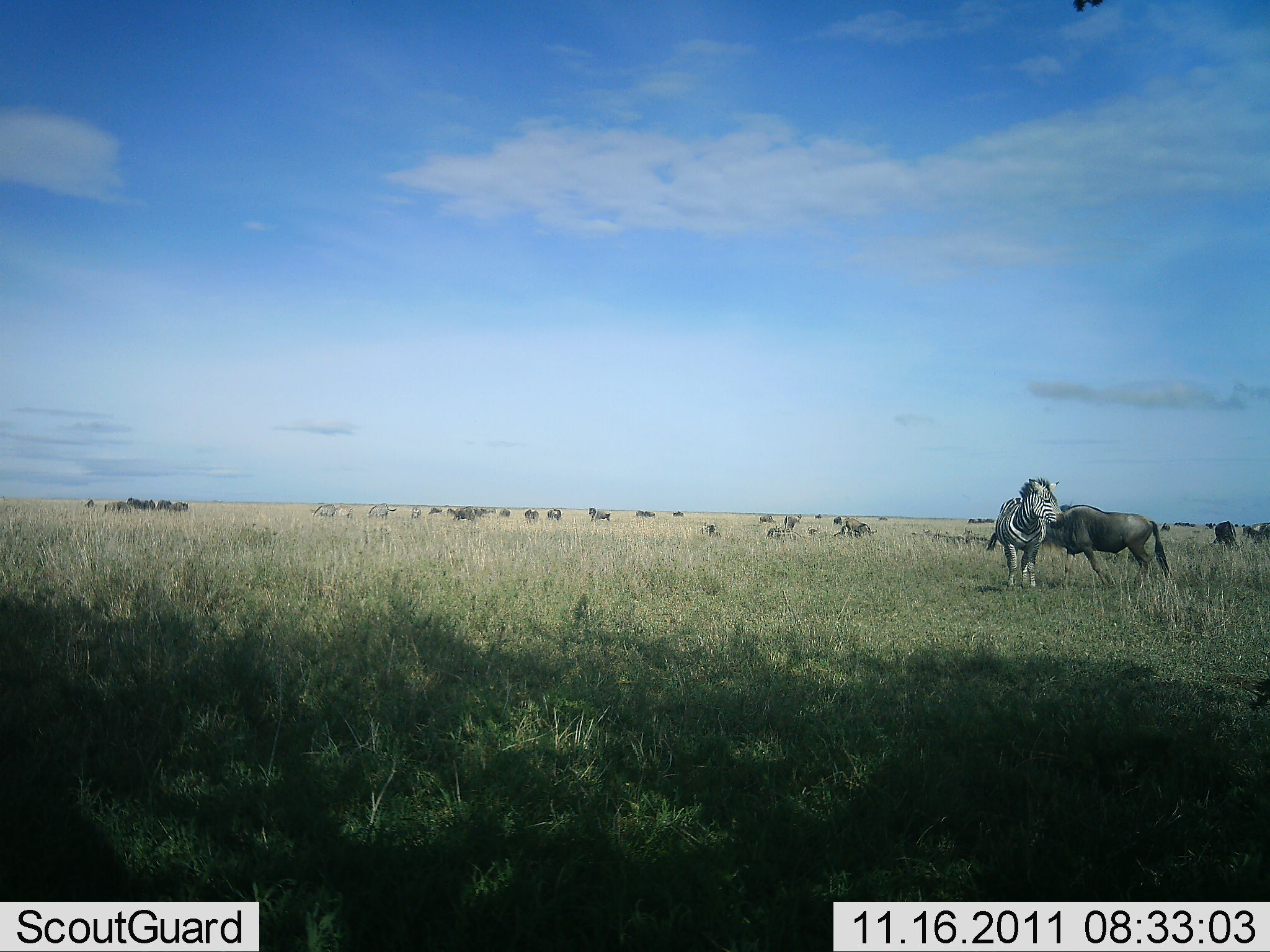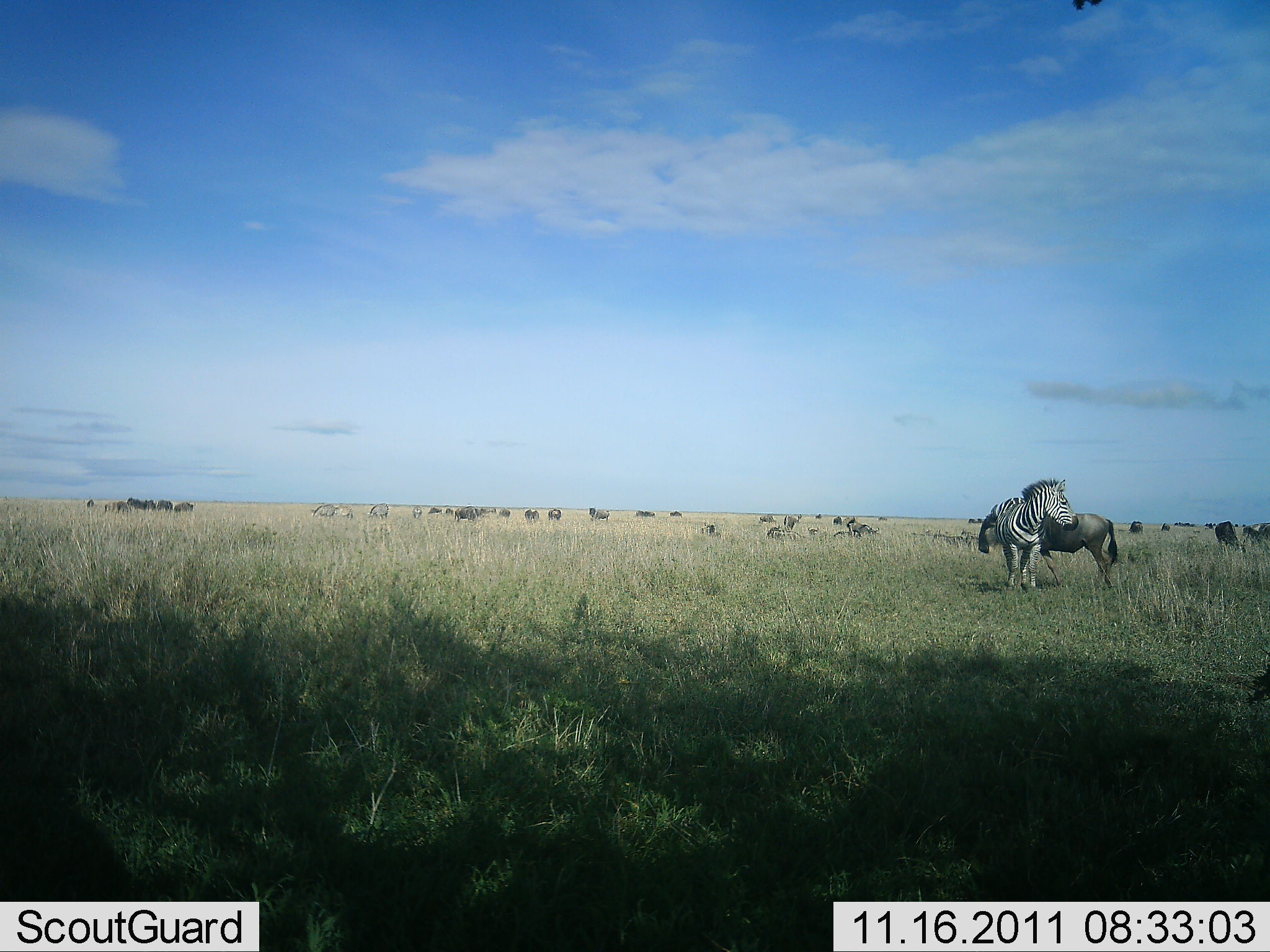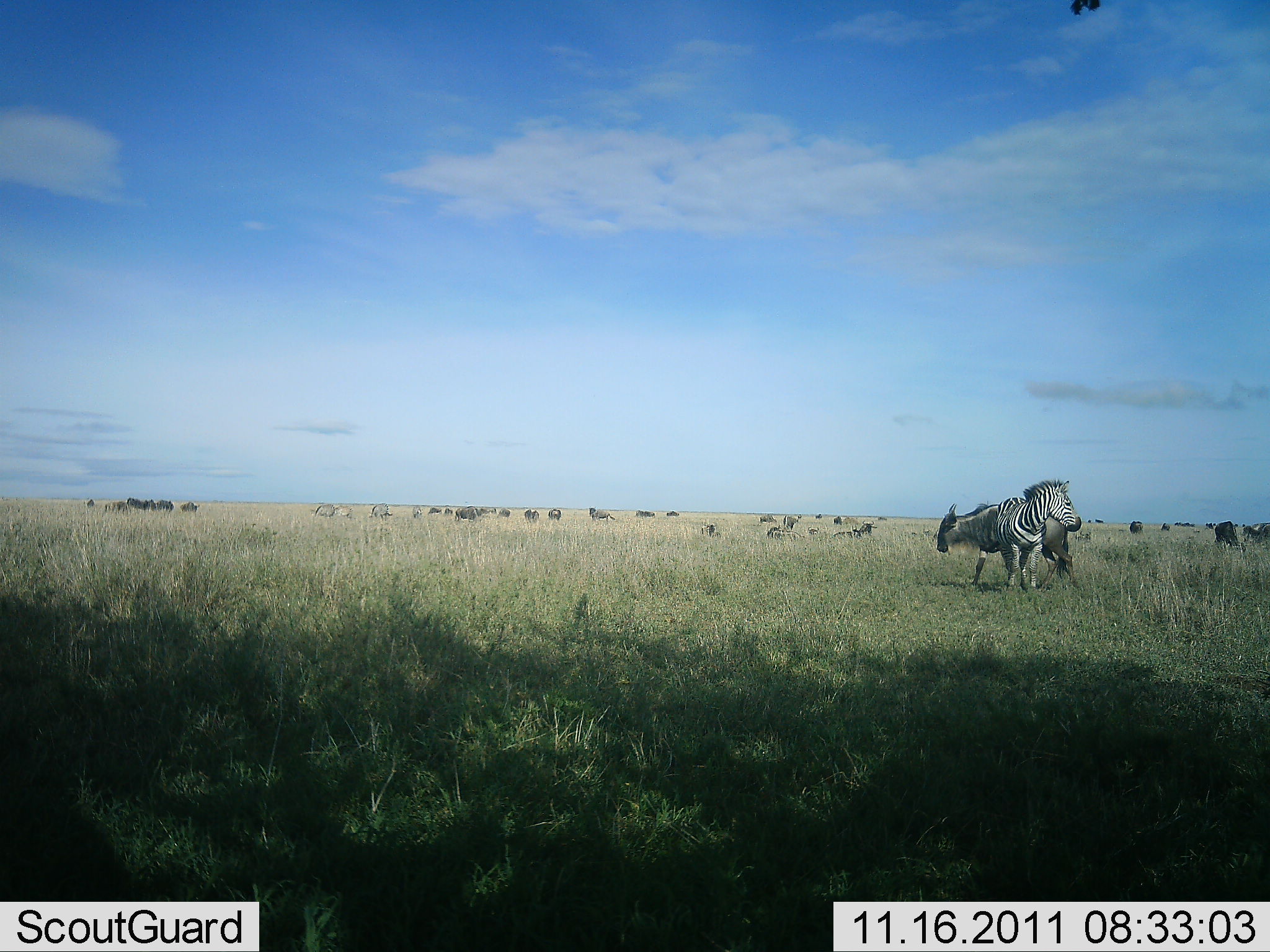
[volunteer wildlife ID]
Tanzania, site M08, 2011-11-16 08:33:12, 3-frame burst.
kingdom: Animalia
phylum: Chordata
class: Mammalia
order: Artiodactyla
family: Bovidae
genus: Connochaetes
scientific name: Connochaetes taurinus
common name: blue wildebeest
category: wildebeest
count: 11-50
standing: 58%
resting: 0%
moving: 75%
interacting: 0%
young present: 0%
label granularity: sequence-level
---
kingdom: Animalia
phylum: Chordata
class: Mammalia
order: Perissodactyla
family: Equidae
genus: Equus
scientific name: Equus quagga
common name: plains zebra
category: zebra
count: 1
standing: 93%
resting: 0%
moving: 7%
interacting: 0%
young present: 0%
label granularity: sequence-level